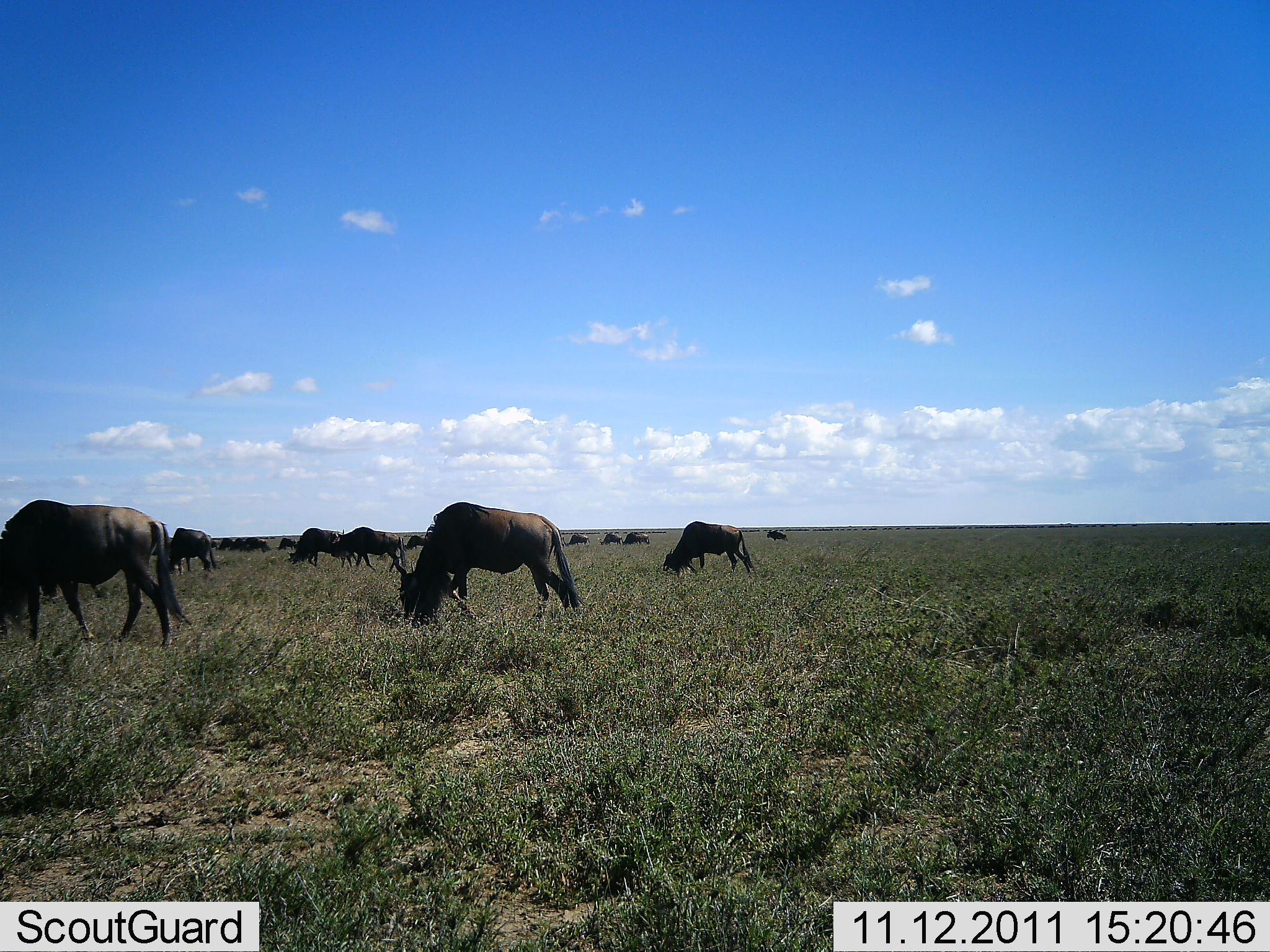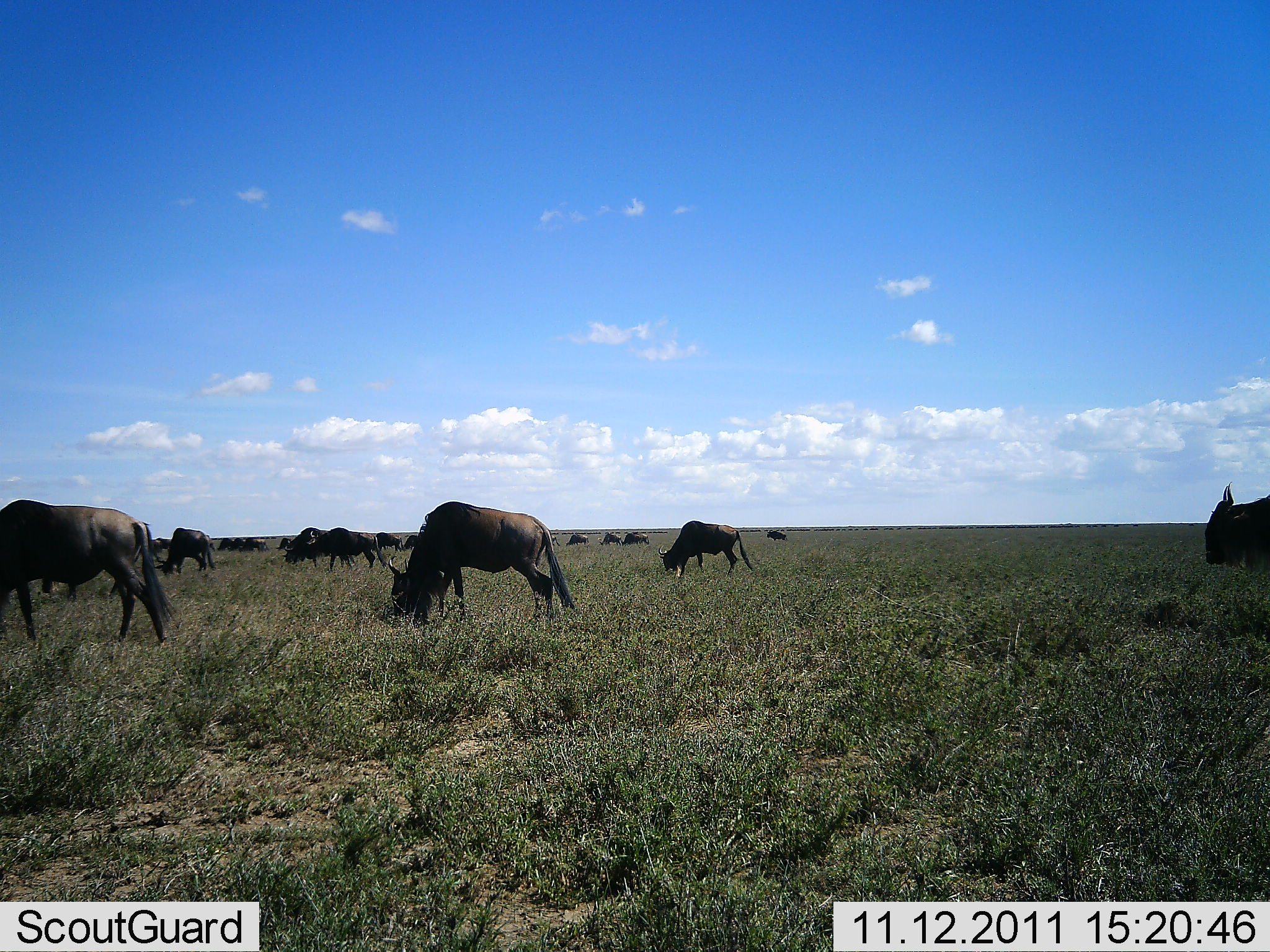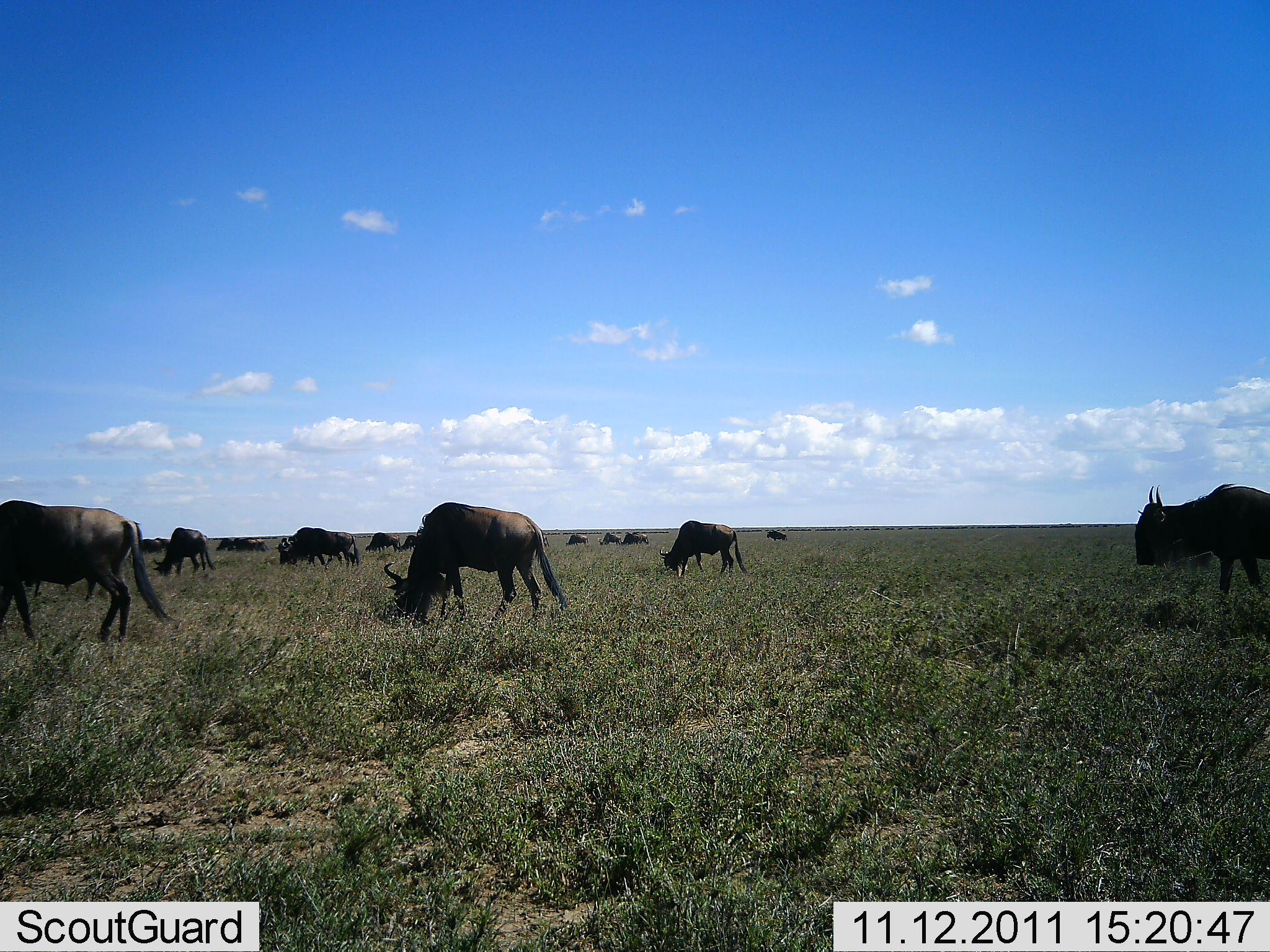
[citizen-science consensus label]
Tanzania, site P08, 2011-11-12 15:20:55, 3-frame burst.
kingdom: Animalia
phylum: Chordata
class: Mammalia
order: Artiodactyla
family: Bovidae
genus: Connochaetes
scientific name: Connochaetes taurinus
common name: blue wildebeest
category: wildebeest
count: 11-50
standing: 27%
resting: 7%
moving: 47%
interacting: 0%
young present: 0%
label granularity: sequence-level